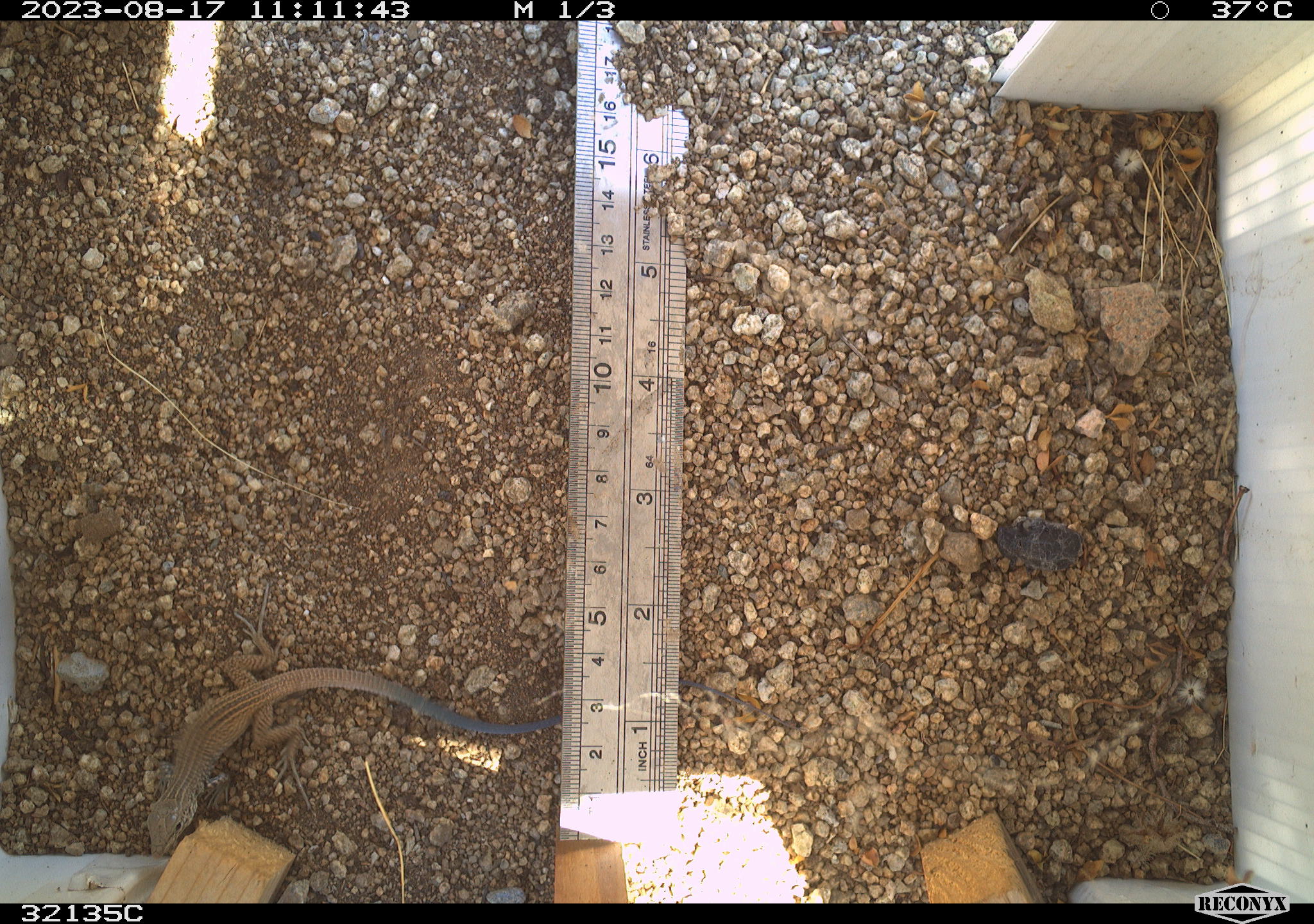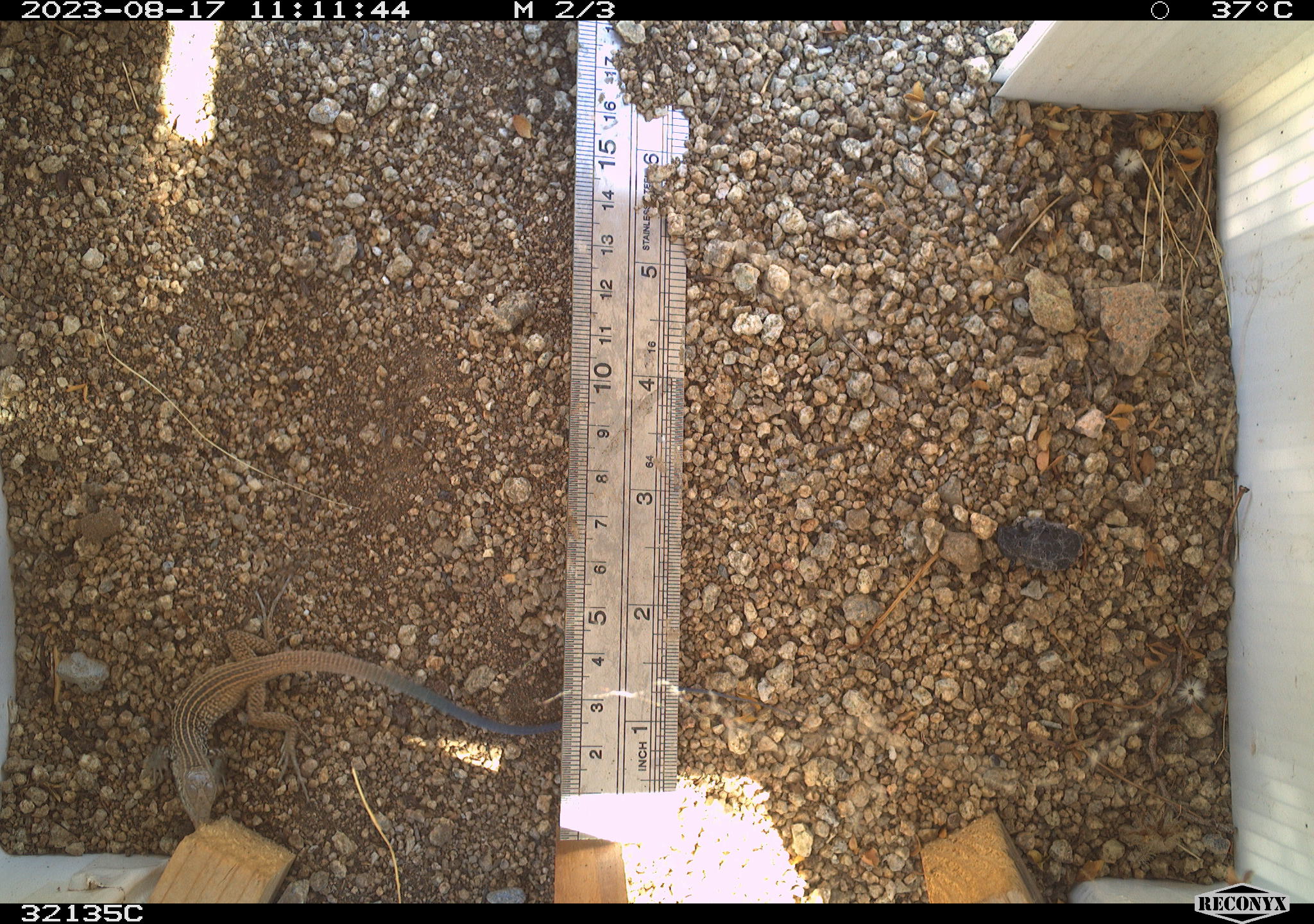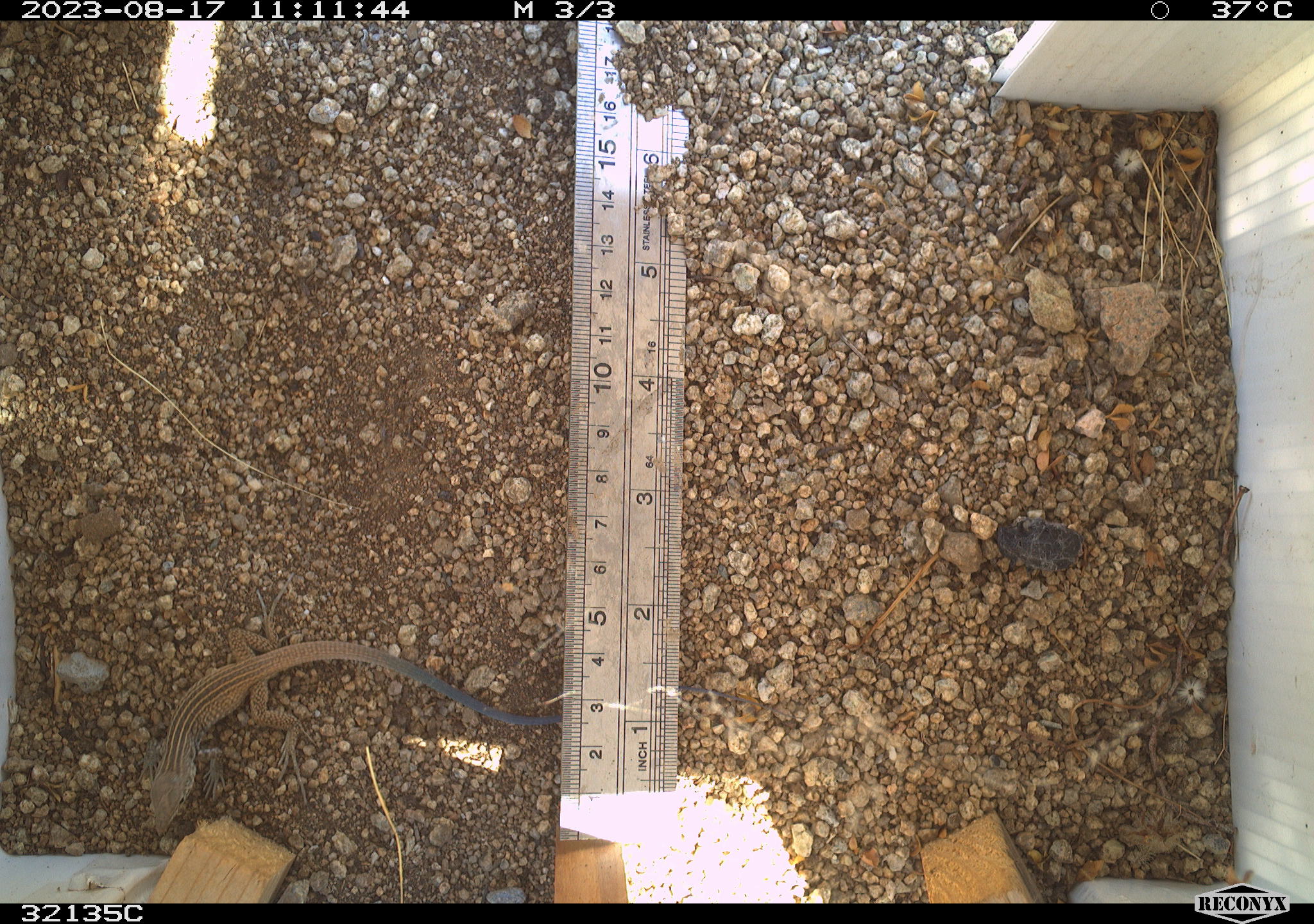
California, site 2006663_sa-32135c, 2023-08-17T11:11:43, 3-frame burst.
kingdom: Animalia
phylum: Chordata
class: Reptilia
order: Squamata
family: Teiidae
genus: Aspidoscelis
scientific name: Aspidoscelis tigris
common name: western whiptail